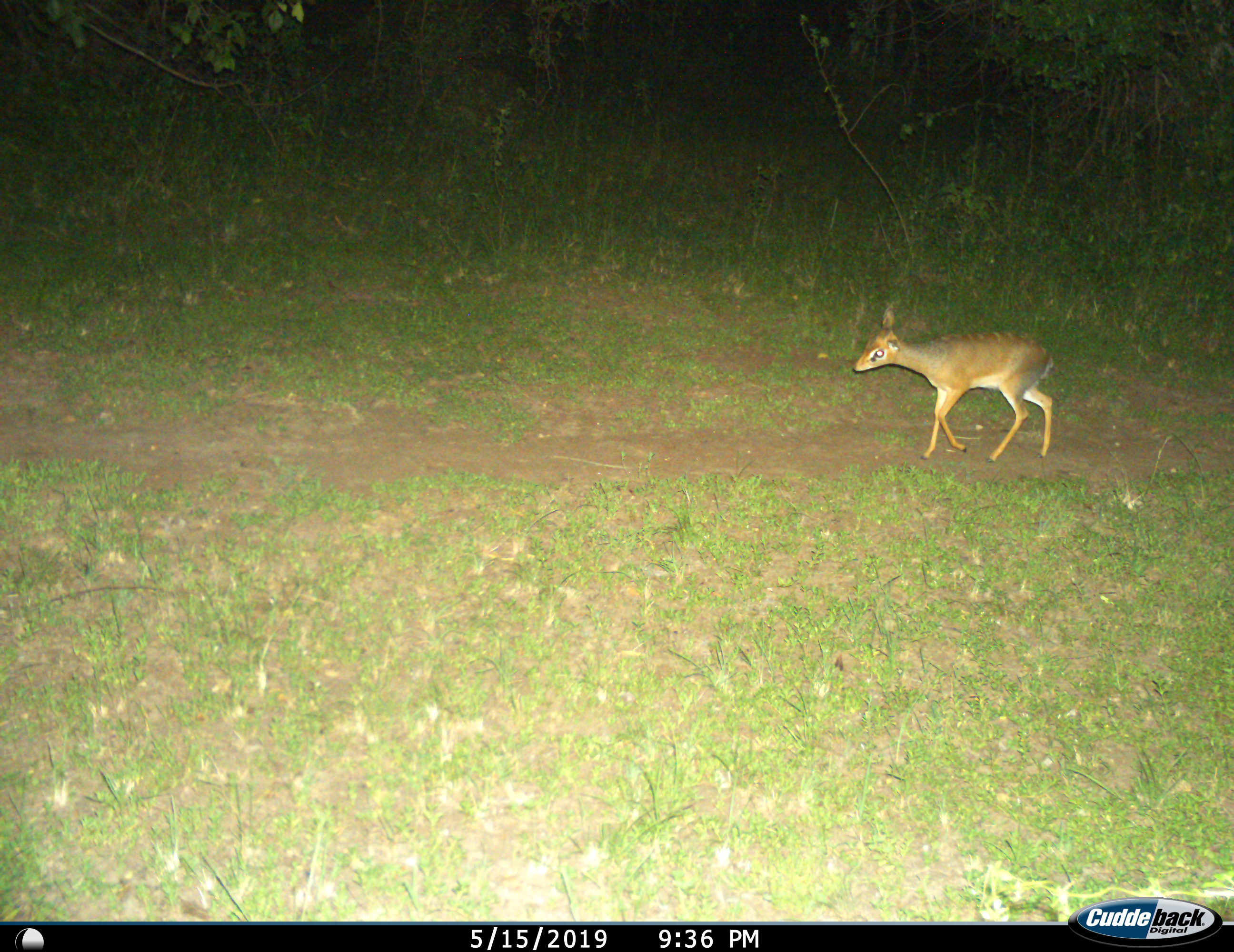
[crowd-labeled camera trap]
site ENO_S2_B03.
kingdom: Animalia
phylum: Chordata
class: Mammalia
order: Artiodactyla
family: Bovidae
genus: Madoqua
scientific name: Madoqua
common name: dik-dik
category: dikdik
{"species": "dikdik (dik-dik) (Madoqua)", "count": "1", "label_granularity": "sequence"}